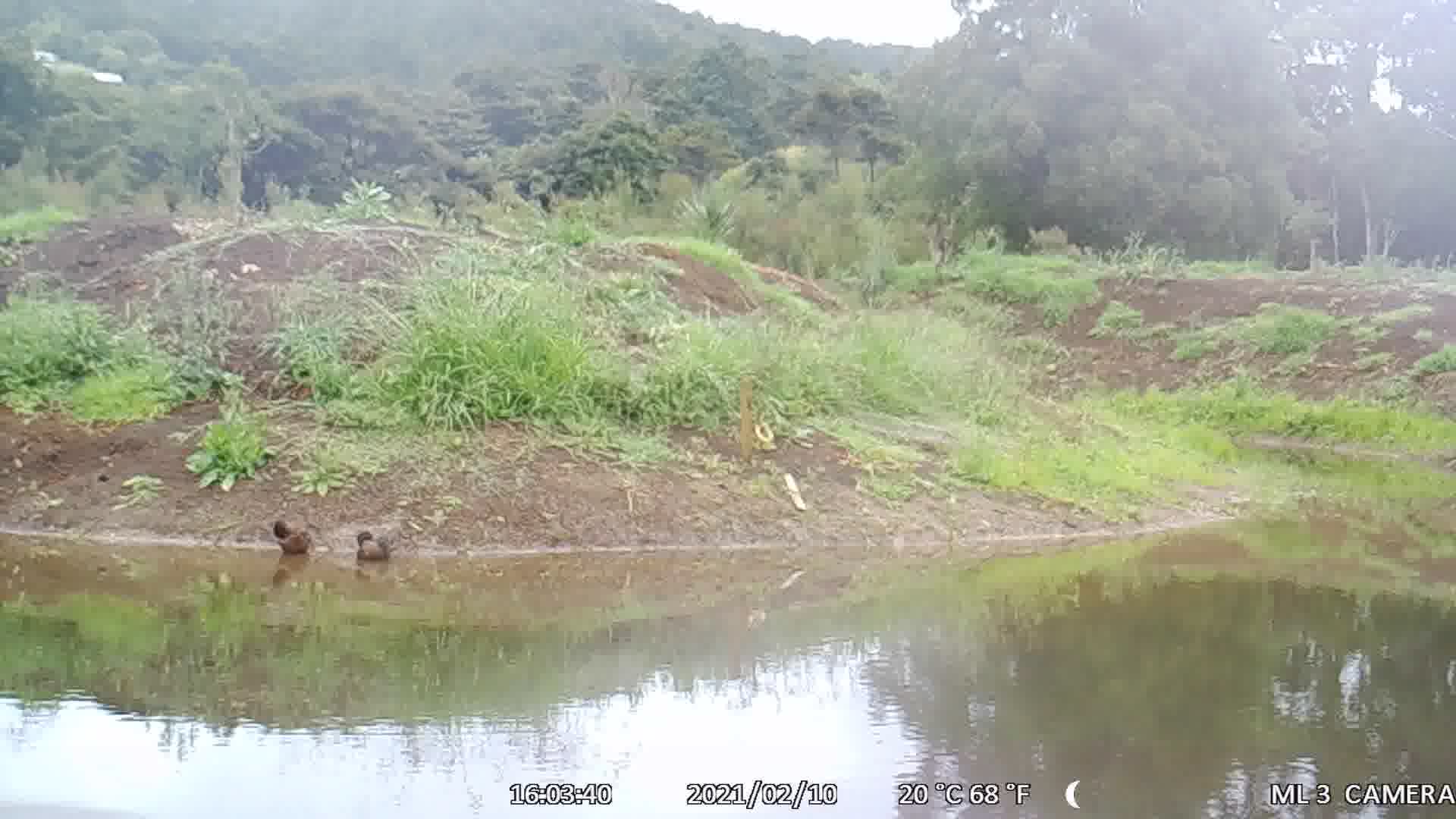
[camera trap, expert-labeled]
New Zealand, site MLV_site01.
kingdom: Animalia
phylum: Chordata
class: Aves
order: Anseriformes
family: Anatidae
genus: Anas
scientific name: Anas chlorotis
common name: brown teal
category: pateke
Pateke (brown teal) (Anas chlorotis).